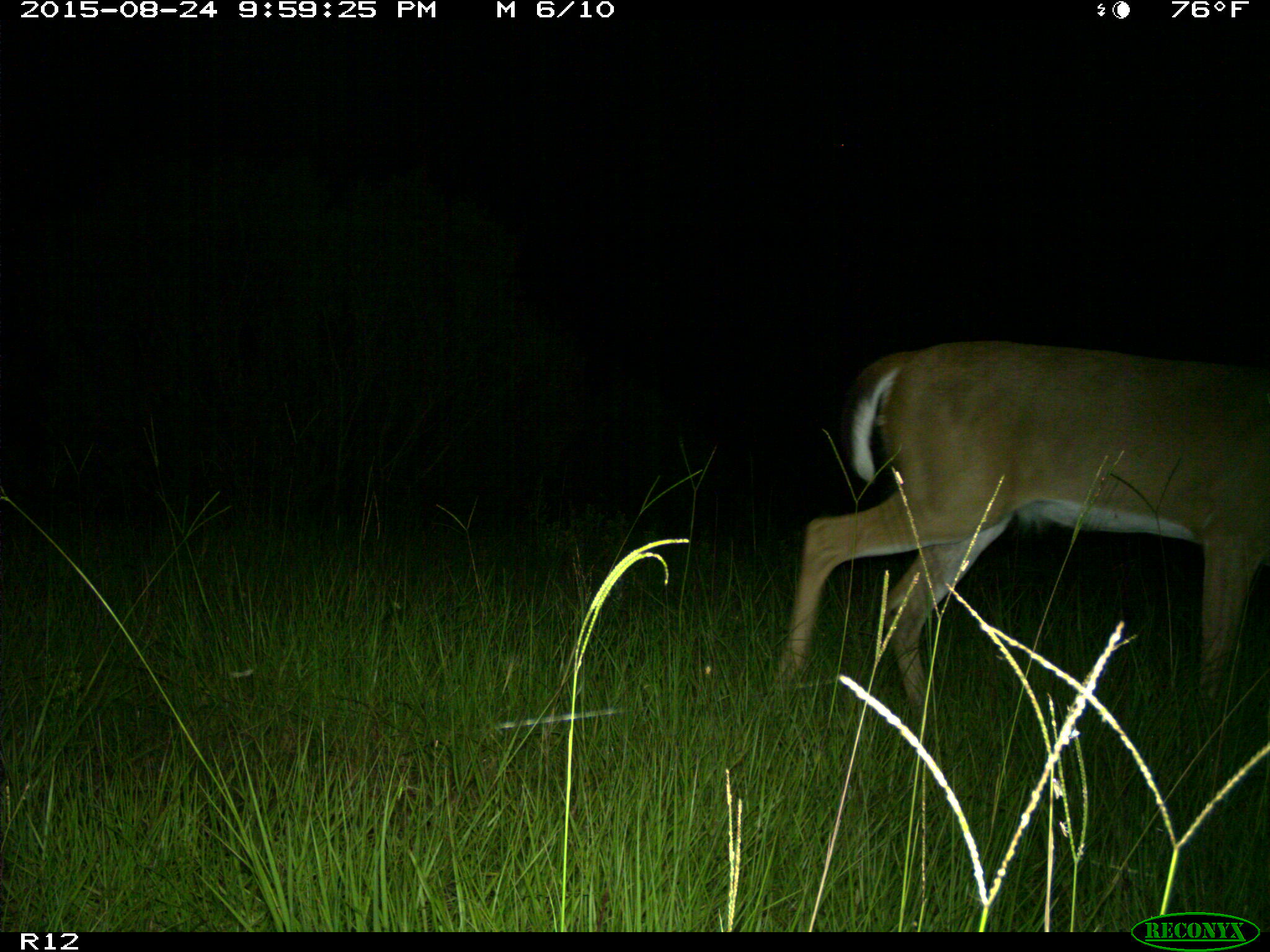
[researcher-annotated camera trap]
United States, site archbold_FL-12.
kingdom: Animalia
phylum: Chordata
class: Mammalia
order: Artiodactyla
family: Cervidae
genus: Odocoileus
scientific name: Odocoileus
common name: deer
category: unidentified deer